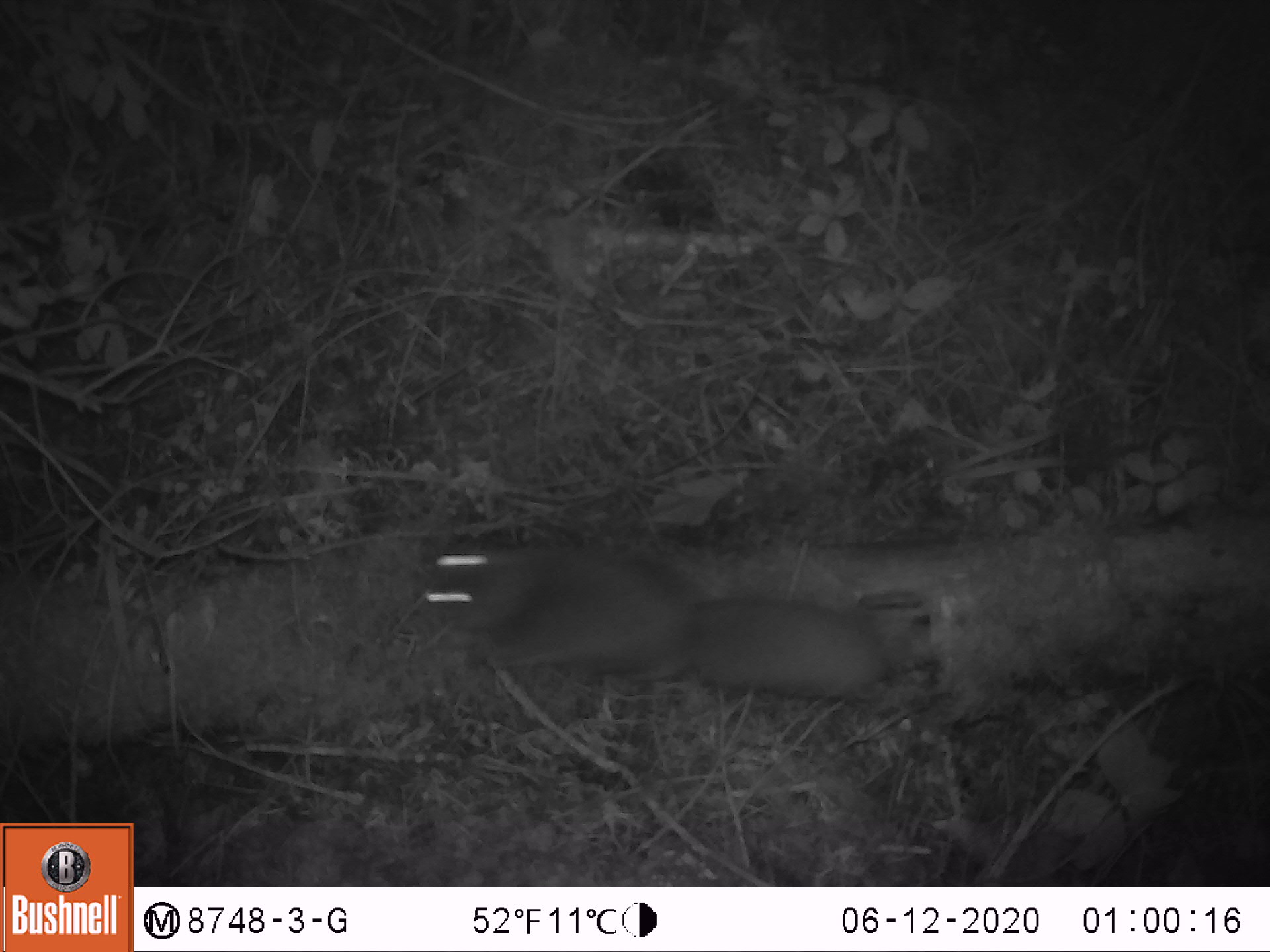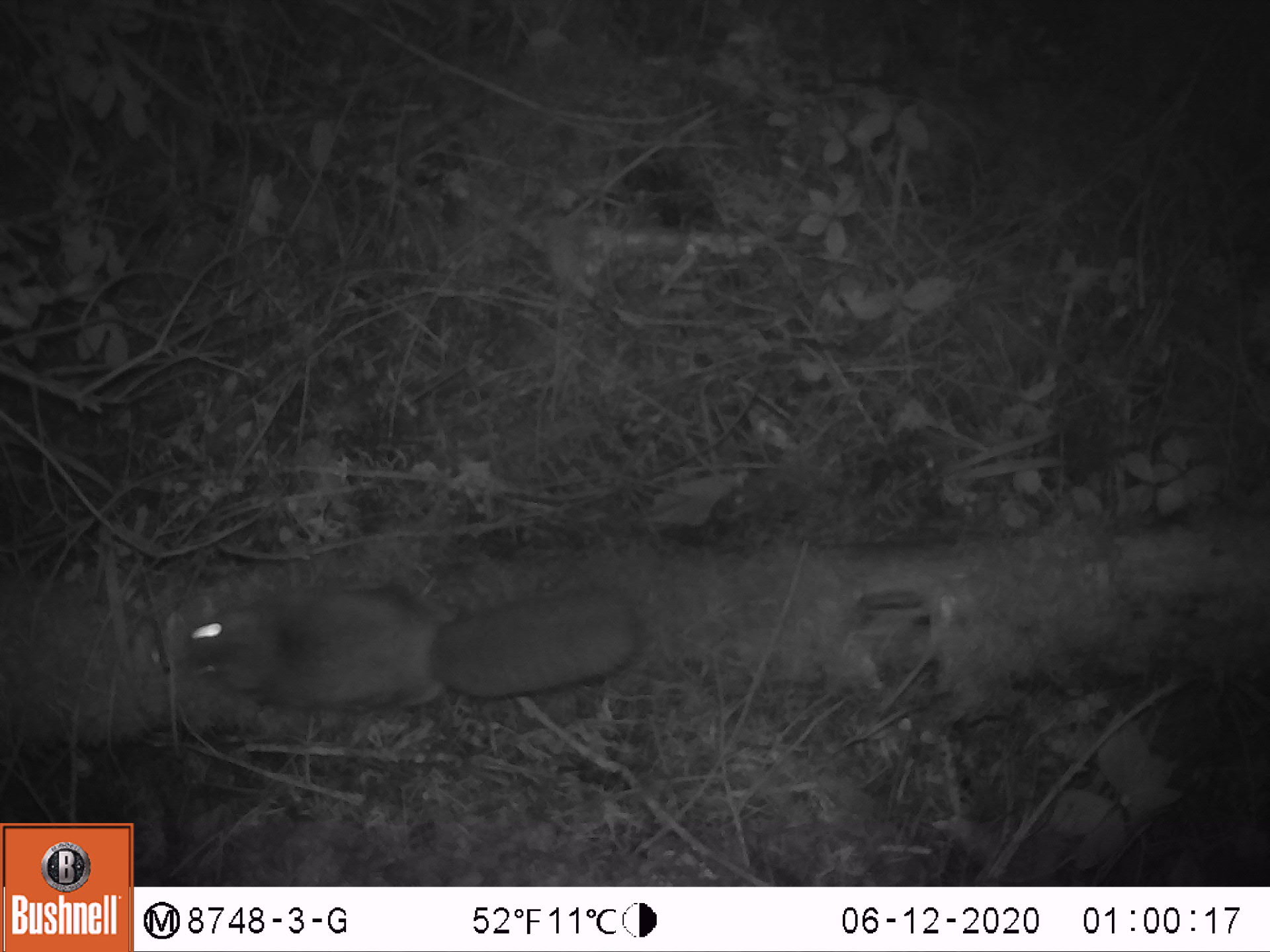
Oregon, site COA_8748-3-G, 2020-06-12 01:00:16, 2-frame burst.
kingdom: Animalia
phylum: Chordata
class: Mammalia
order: Rodentia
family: Sciuridae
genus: Glaucomys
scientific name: Glaucomys oregonensis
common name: humboldt's flying squirrel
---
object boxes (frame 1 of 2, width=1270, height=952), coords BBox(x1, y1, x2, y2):
humboldt's flying squirrel: BBox(404, 511, 907, 716)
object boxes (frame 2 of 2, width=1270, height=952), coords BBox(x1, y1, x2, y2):
humboldt's flying squirrel: BBox(172, 537, 642, 729)